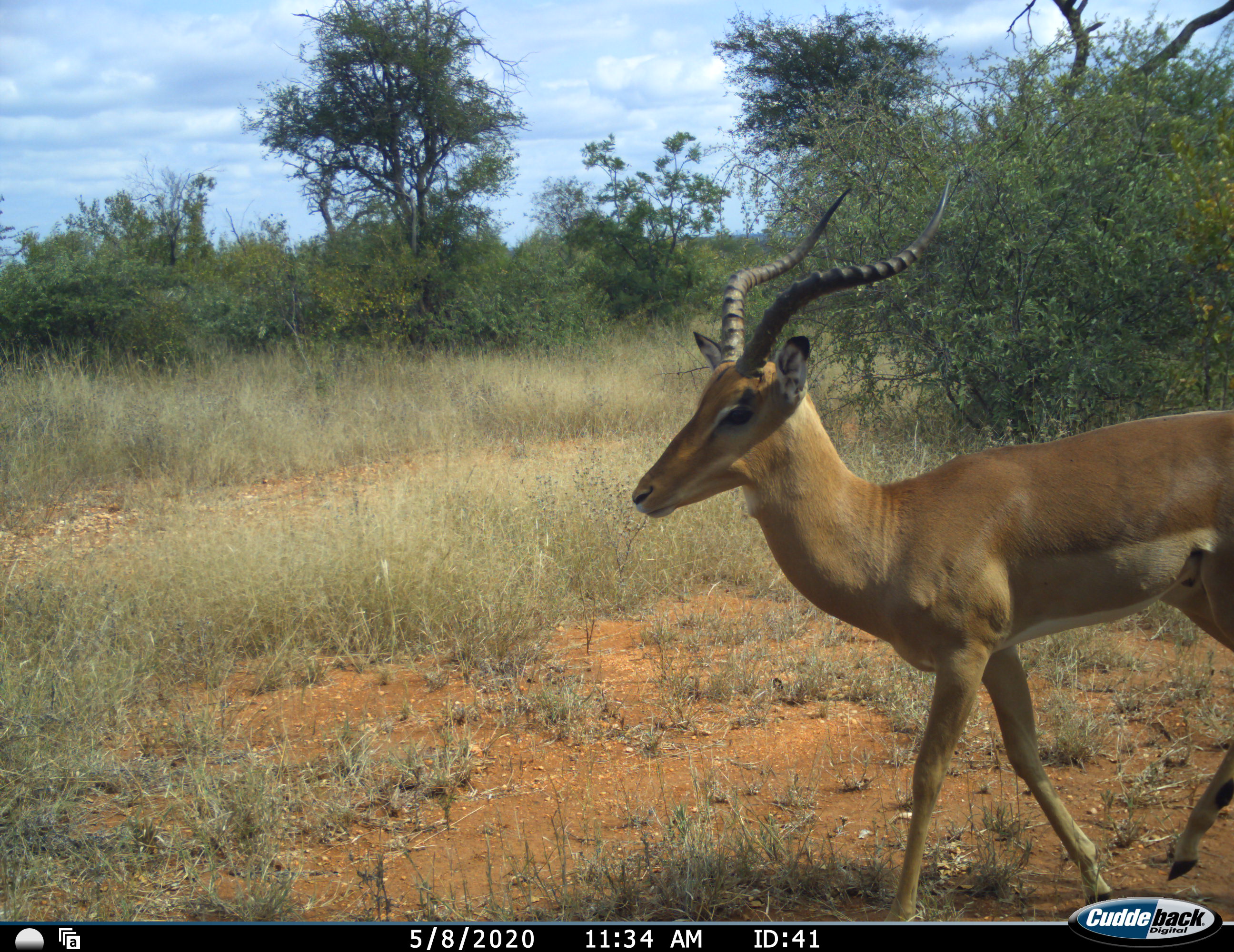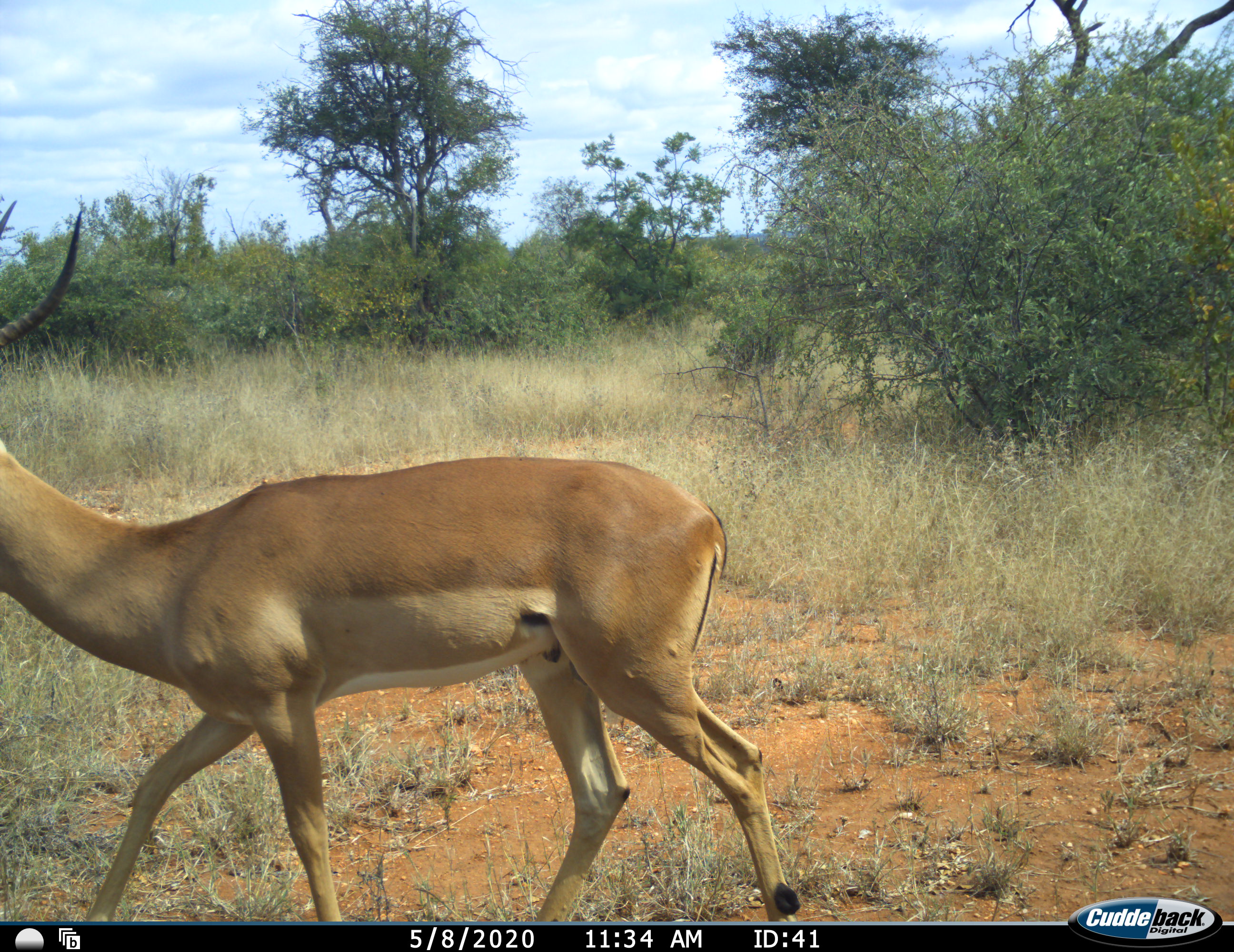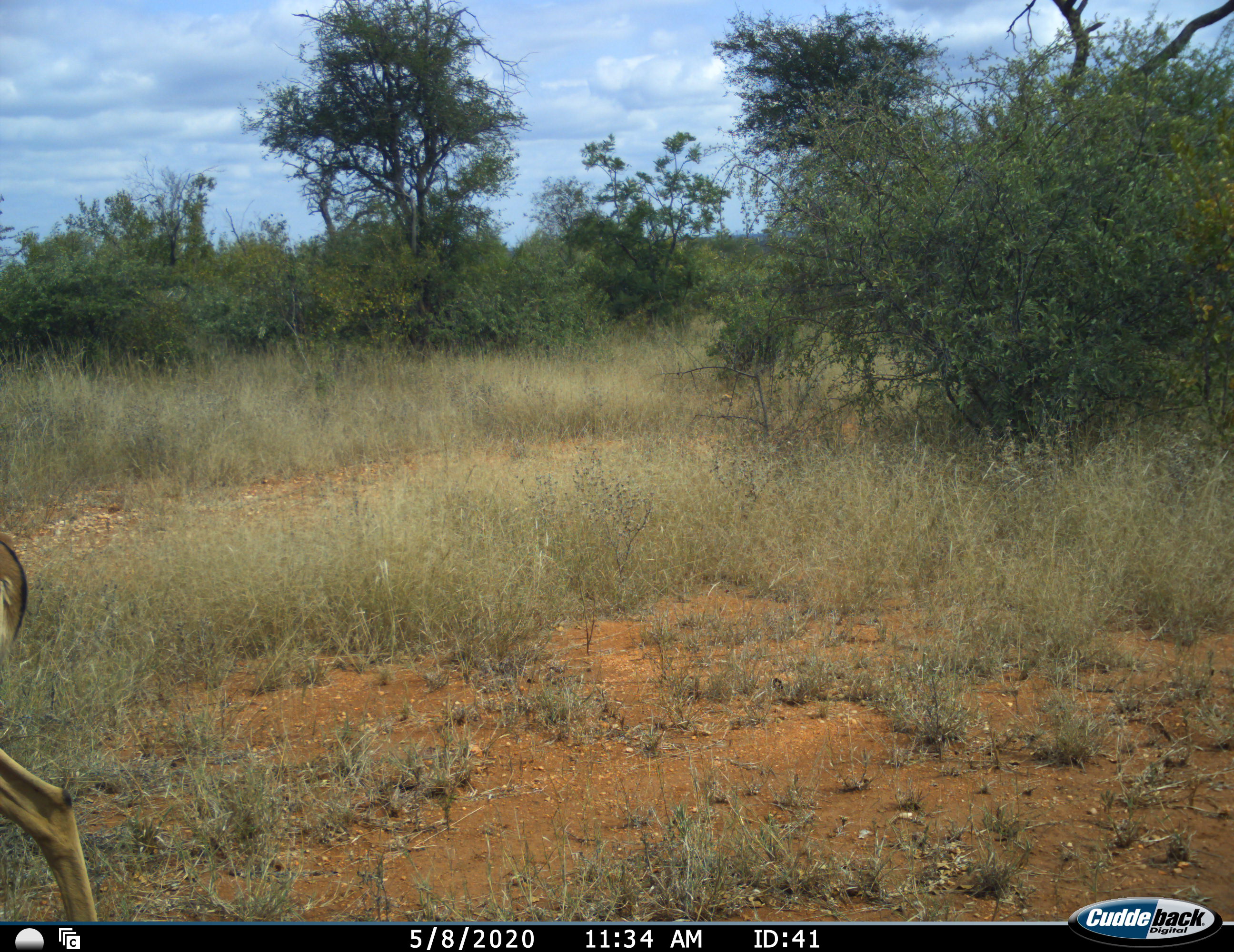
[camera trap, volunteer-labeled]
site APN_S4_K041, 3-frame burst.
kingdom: Animalia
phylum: Chordata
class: Mammalia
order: Artiodactyla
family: Bovidae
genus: Aepyceros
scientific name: Aepyceros melampus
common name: impala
Impala (Aepyceros melampus), count 1. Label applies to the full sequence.